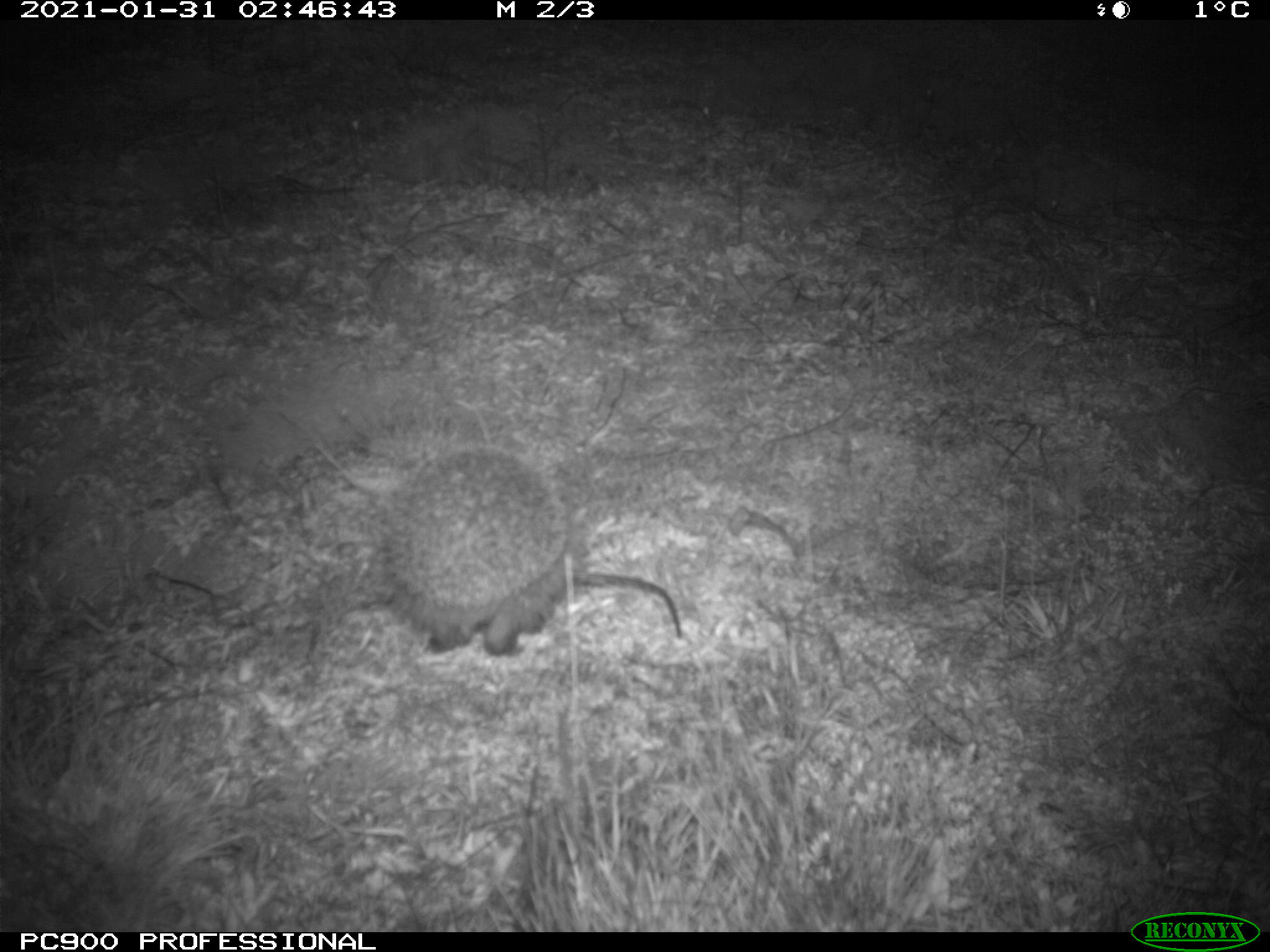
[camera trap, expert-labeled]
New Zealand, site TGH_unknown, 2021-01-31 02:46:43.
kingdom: Animalia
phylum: Chordata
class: Mammalia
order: Eulipotyphla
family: Erinaceidae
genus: Erinaceus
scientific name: Erinaceus europaeus europaeus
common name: european hedgehog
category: hedgehog